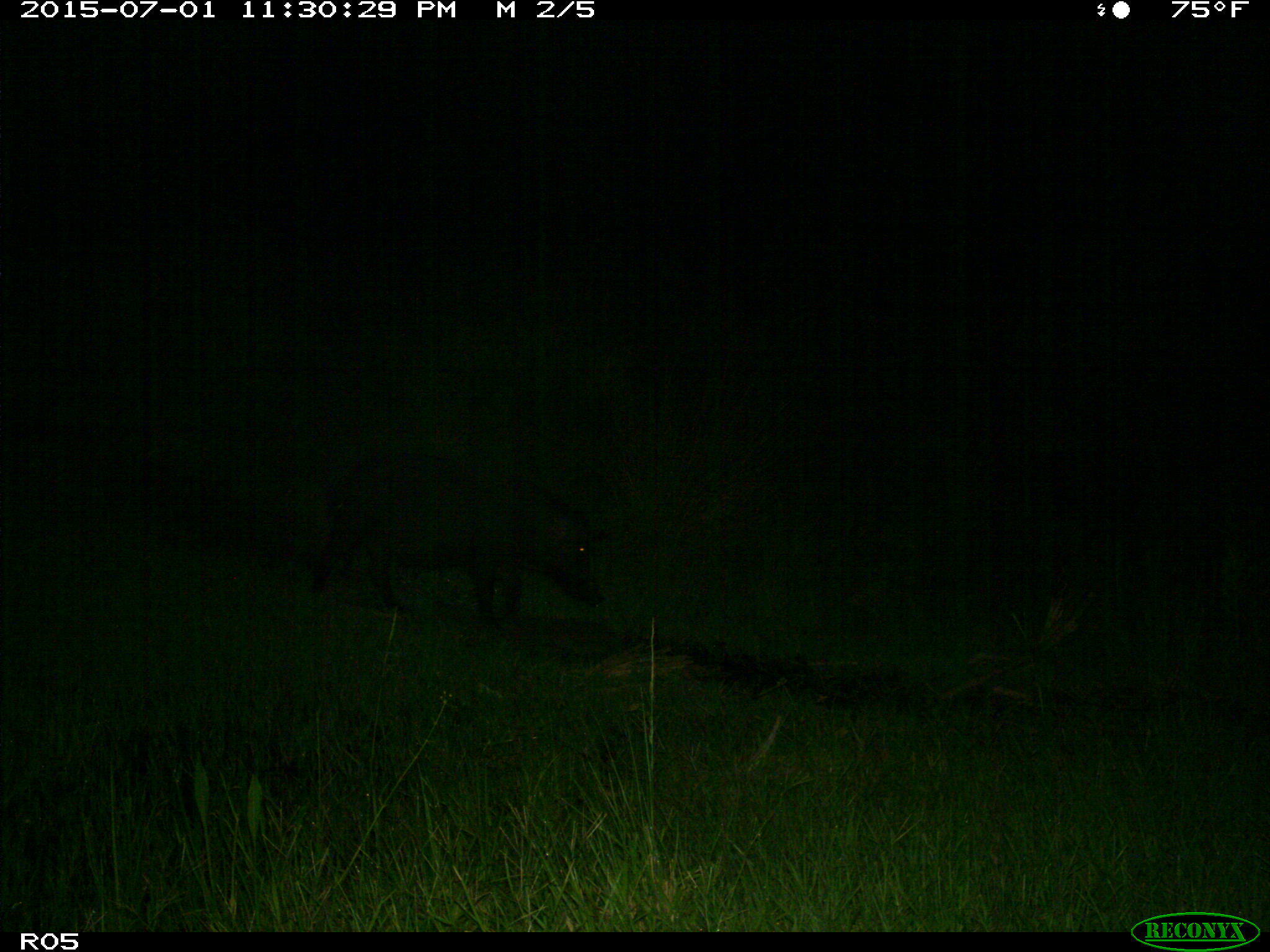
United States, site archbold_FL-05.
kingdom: Animalia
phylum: Chordata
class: Mammalia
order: Artiodactyla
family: Suidae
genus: Sus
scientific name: Sus scrofa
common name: wild boar